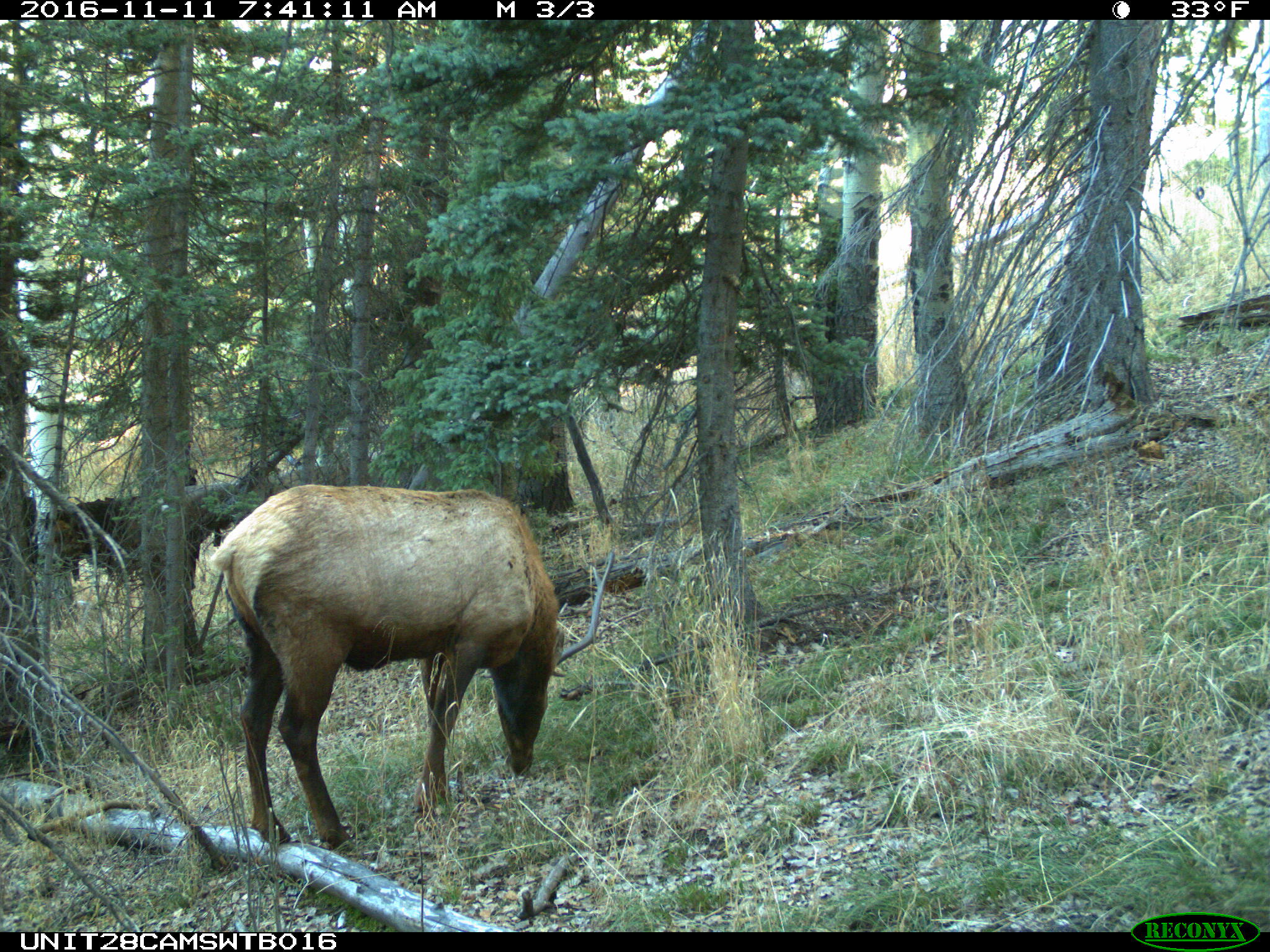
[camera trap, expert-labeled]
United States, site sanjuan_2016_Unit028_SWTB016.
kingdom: Animalia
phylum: Chordata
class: Mammalia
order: Artiodactyla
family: Cervidae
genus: Cervus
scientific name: Cervus elaphus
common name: red deer